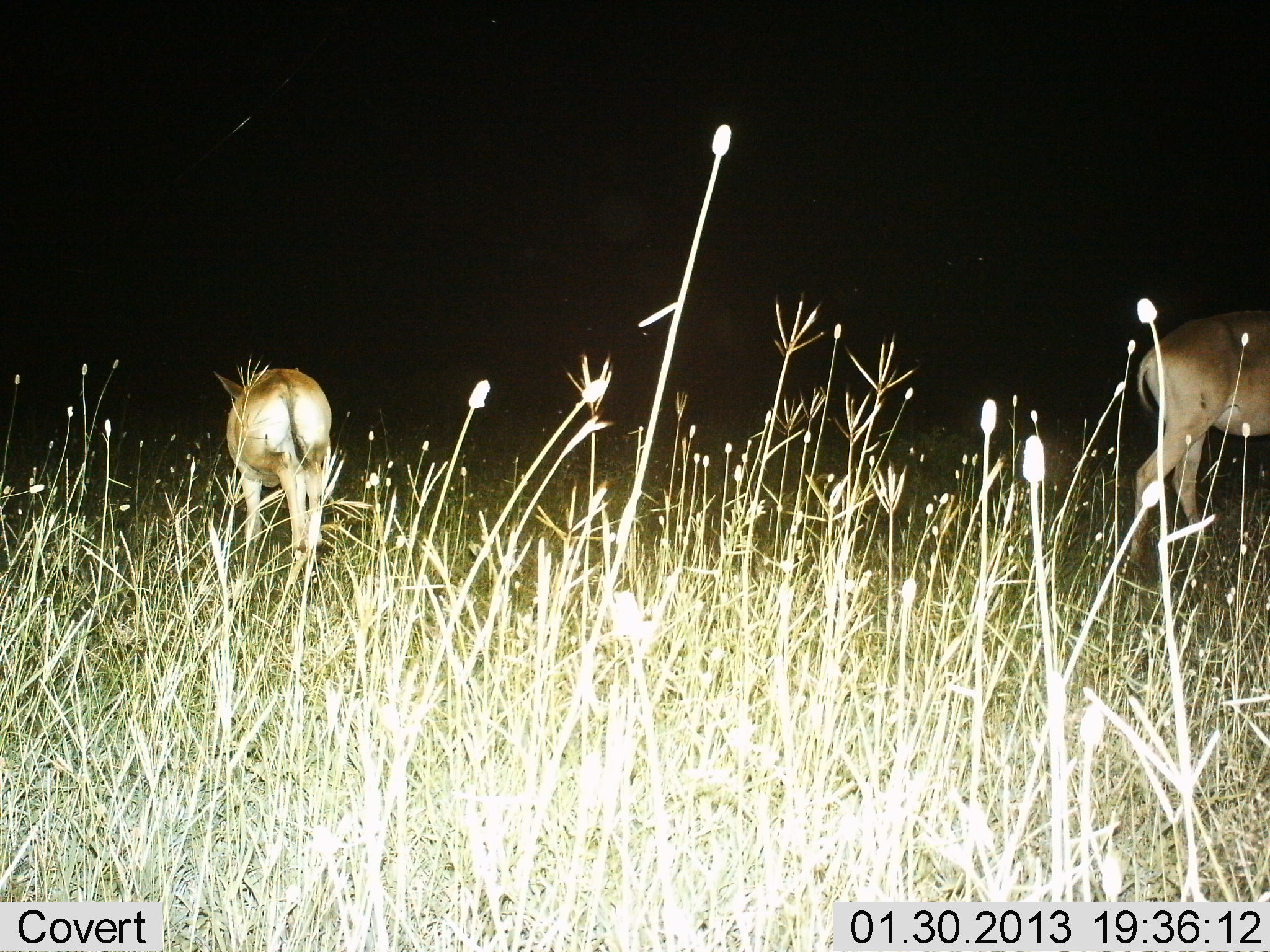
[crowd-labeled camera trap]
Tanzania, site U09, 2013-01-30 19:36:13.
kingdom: Animalia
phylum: Chordata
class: Mammalia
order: Artiodactyla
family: Bovidae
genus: Alcelaphus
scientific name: Alcelaphus buselaphus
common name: hartebeest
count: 2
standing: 75%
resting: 0%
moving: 25%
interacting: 0%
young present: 6%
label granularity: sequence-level